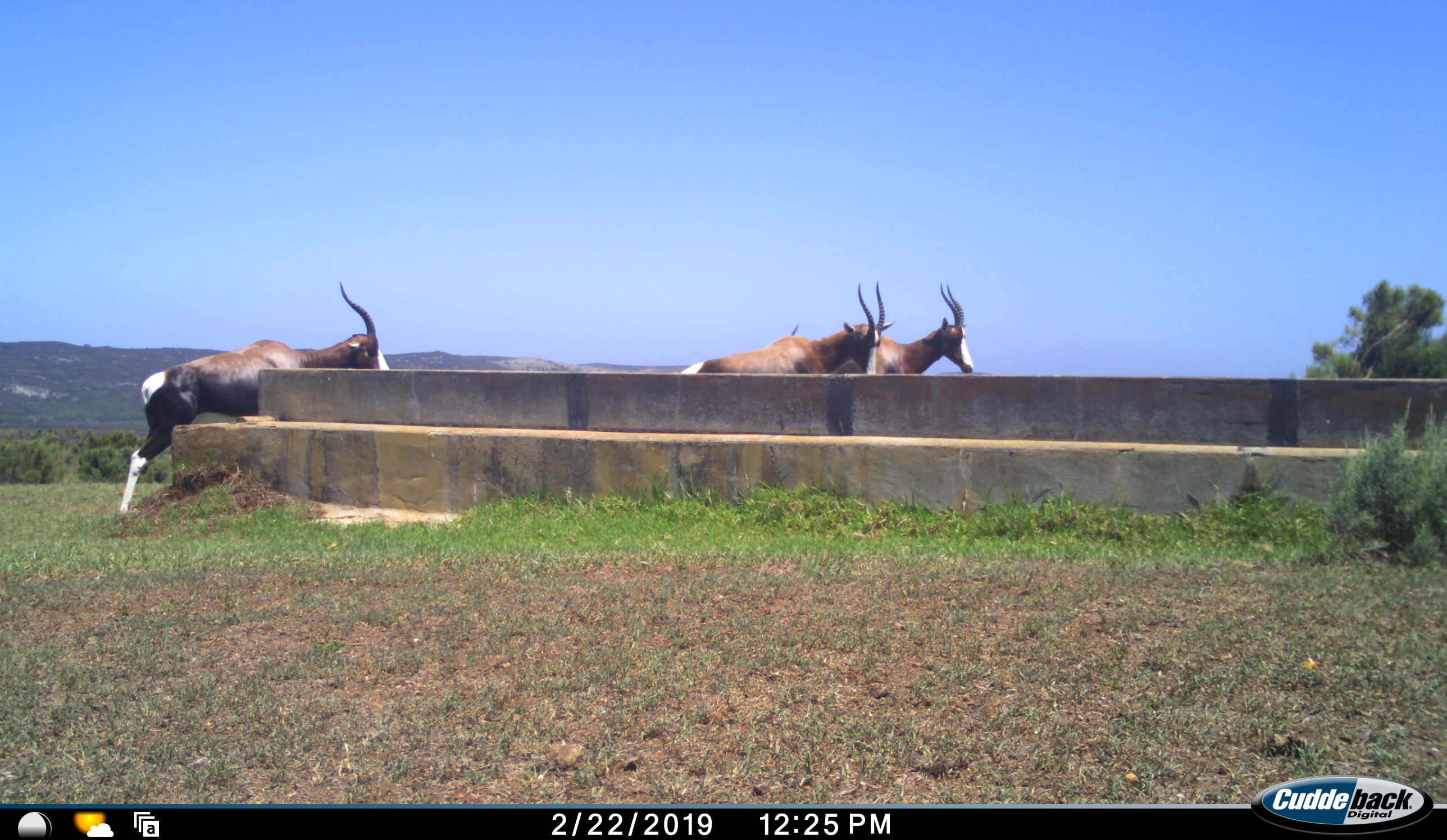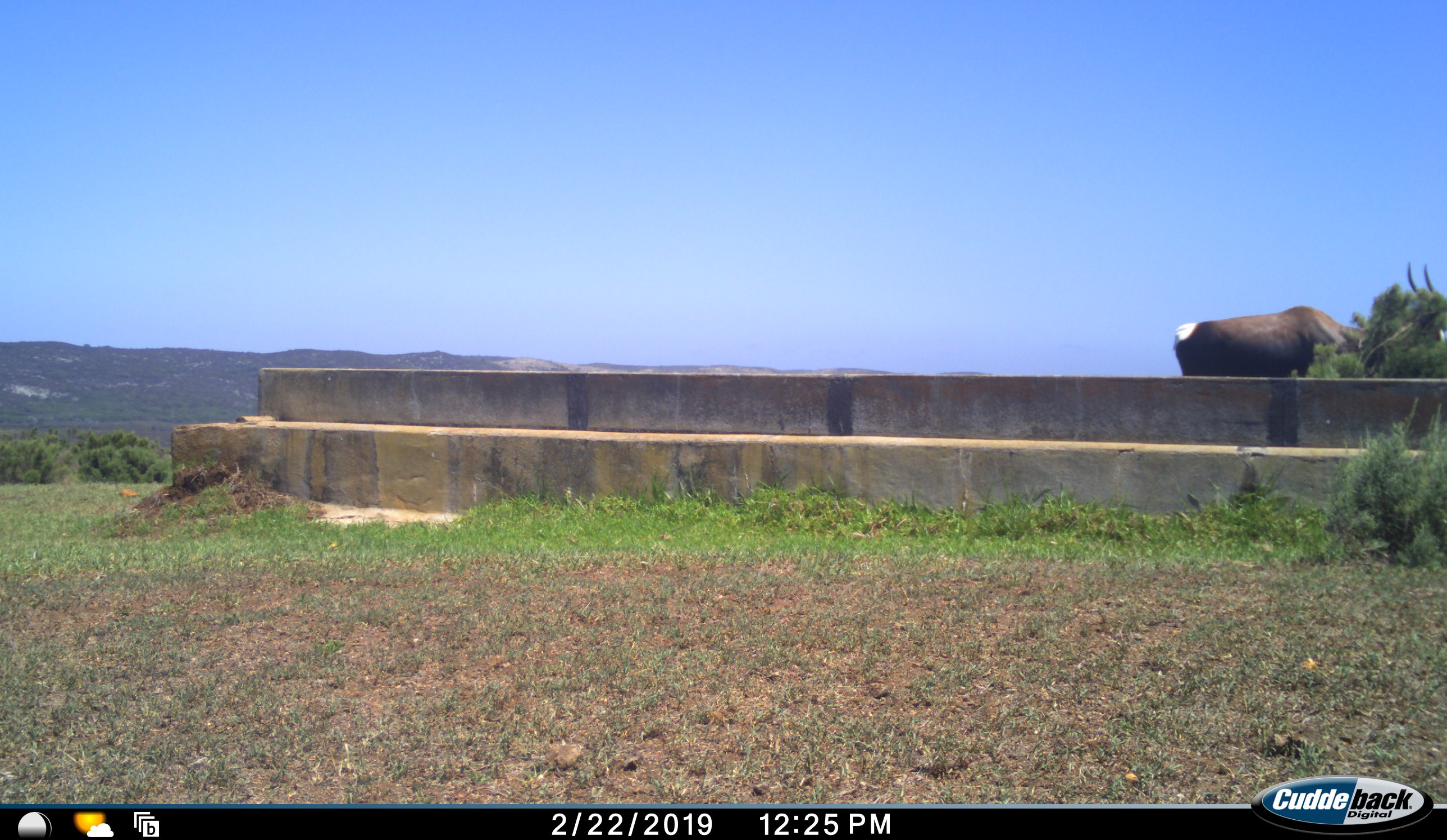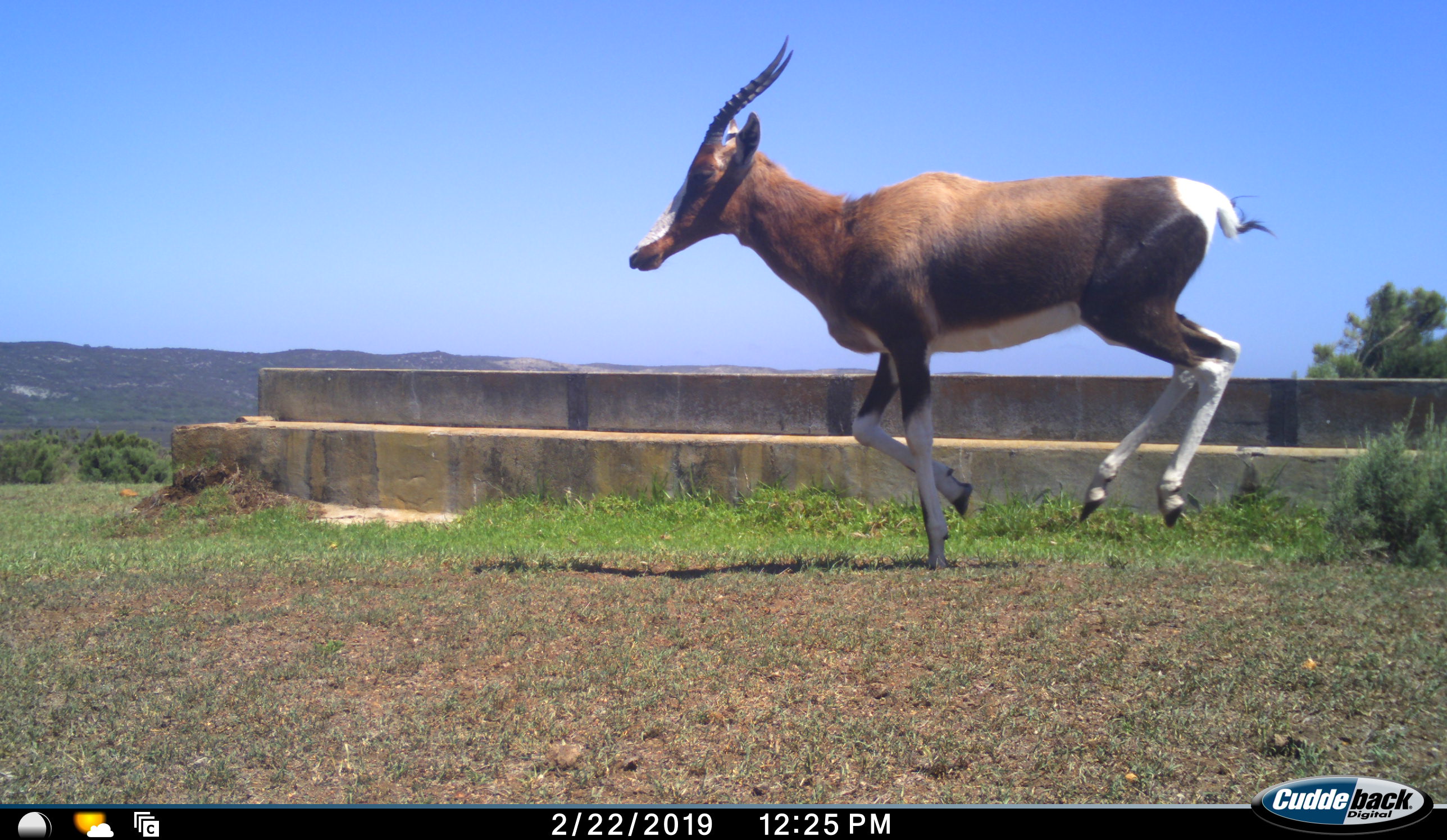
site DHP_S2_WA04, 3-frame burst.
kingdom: Animalia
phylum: Chordata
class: Mammalia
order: Artiodactyla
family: Bovidae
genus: Damaliscus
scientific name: Damaliscus pygargus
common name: bontebok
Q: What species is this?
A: Bontebok (Damaliscus pygargus).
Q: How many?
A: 4.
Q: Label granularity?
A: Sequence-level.